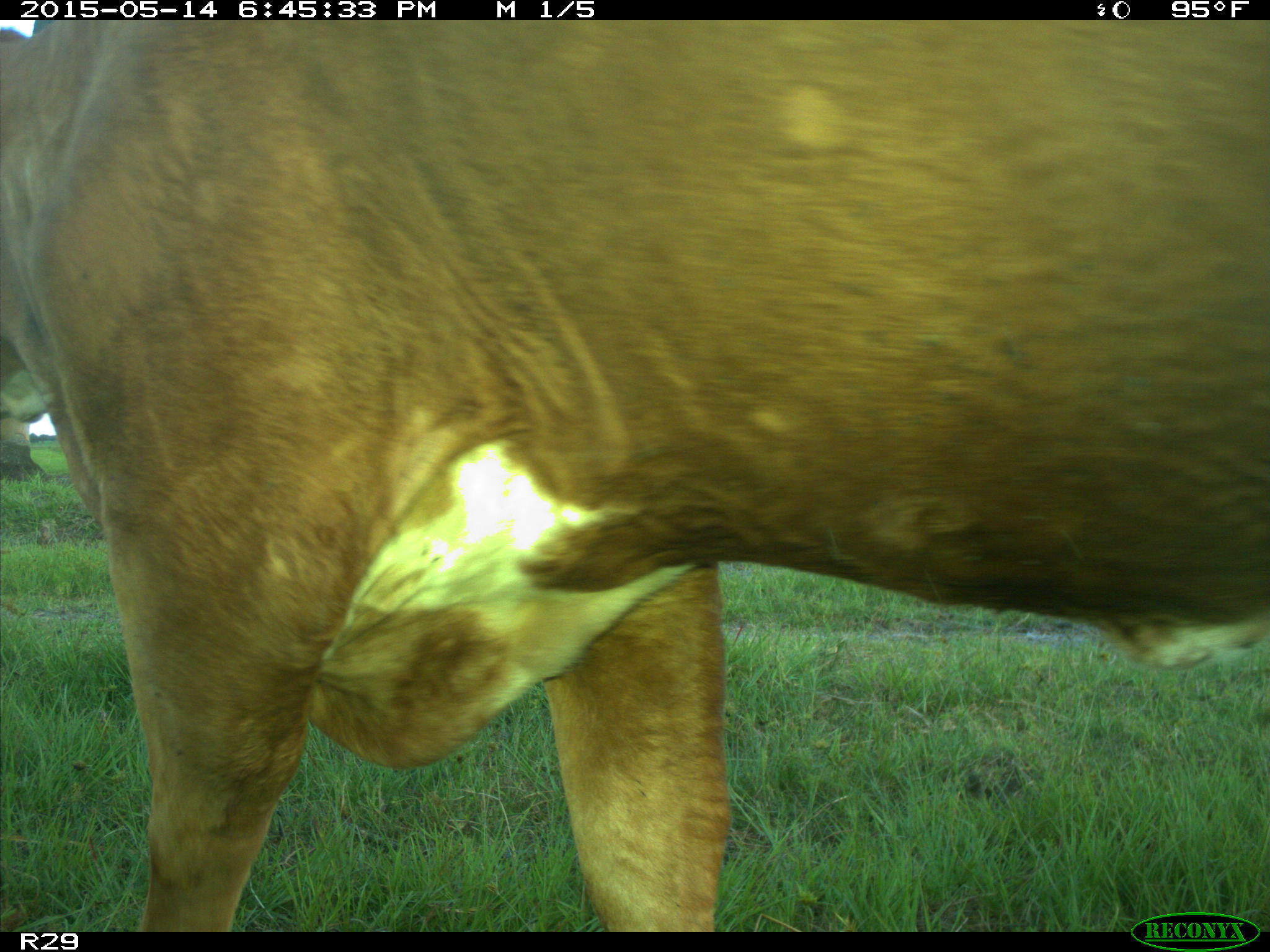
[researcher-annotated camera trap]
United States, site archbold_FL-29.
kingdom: Animalia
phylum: Chordata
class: Mammalia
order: Artiodactyla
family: Bovidae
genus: Bos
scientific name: Bos taurus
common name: domestic cow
Bos taurus (domestic cow).